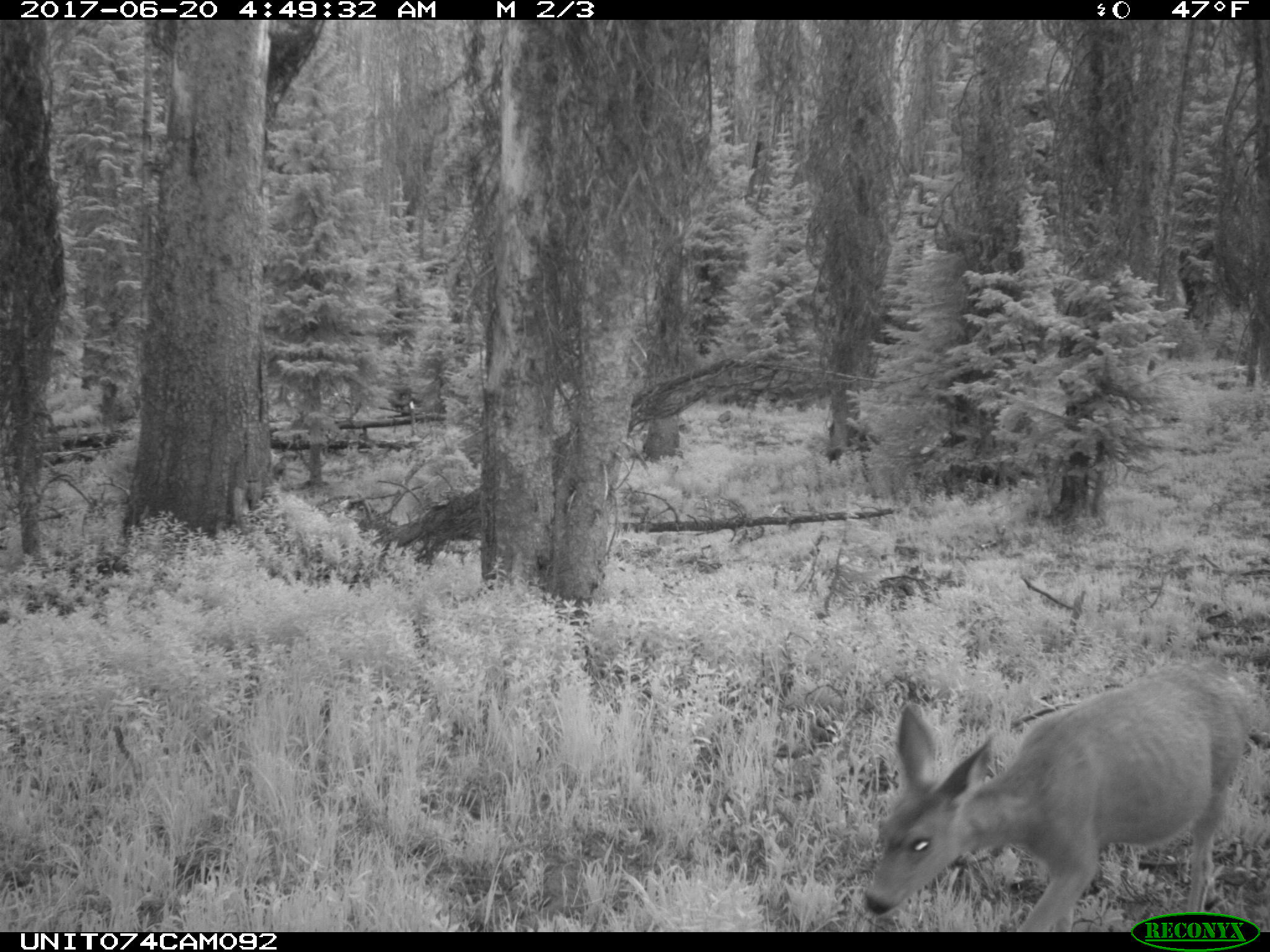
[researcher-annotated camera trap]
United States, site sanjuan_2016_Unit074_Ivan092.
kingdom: Animalia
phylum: Chordata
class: Mammalia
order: Artiodactyla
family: Cervidae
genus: Odocoileus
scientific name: Odocoileus hemionus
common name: mule deer